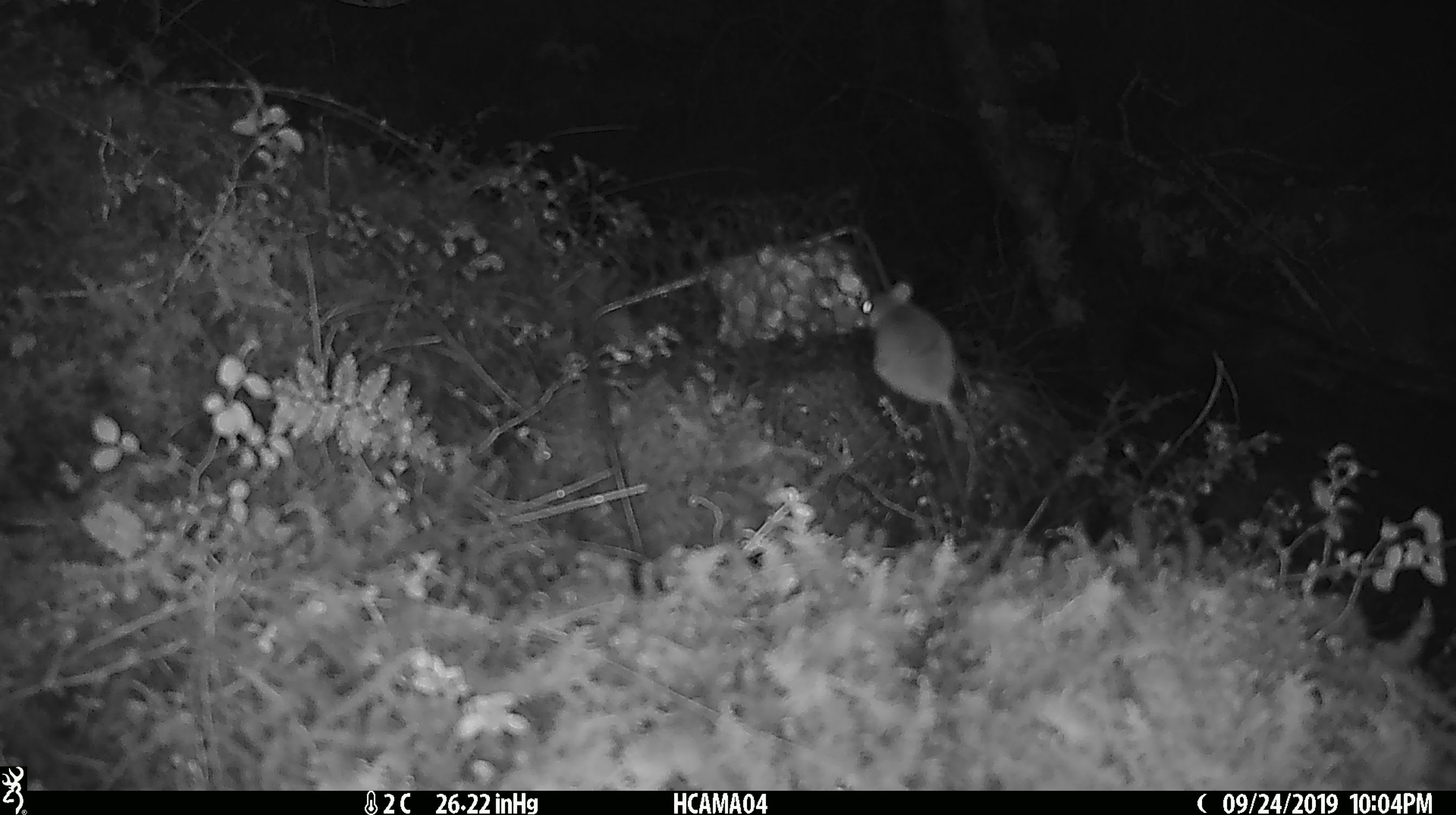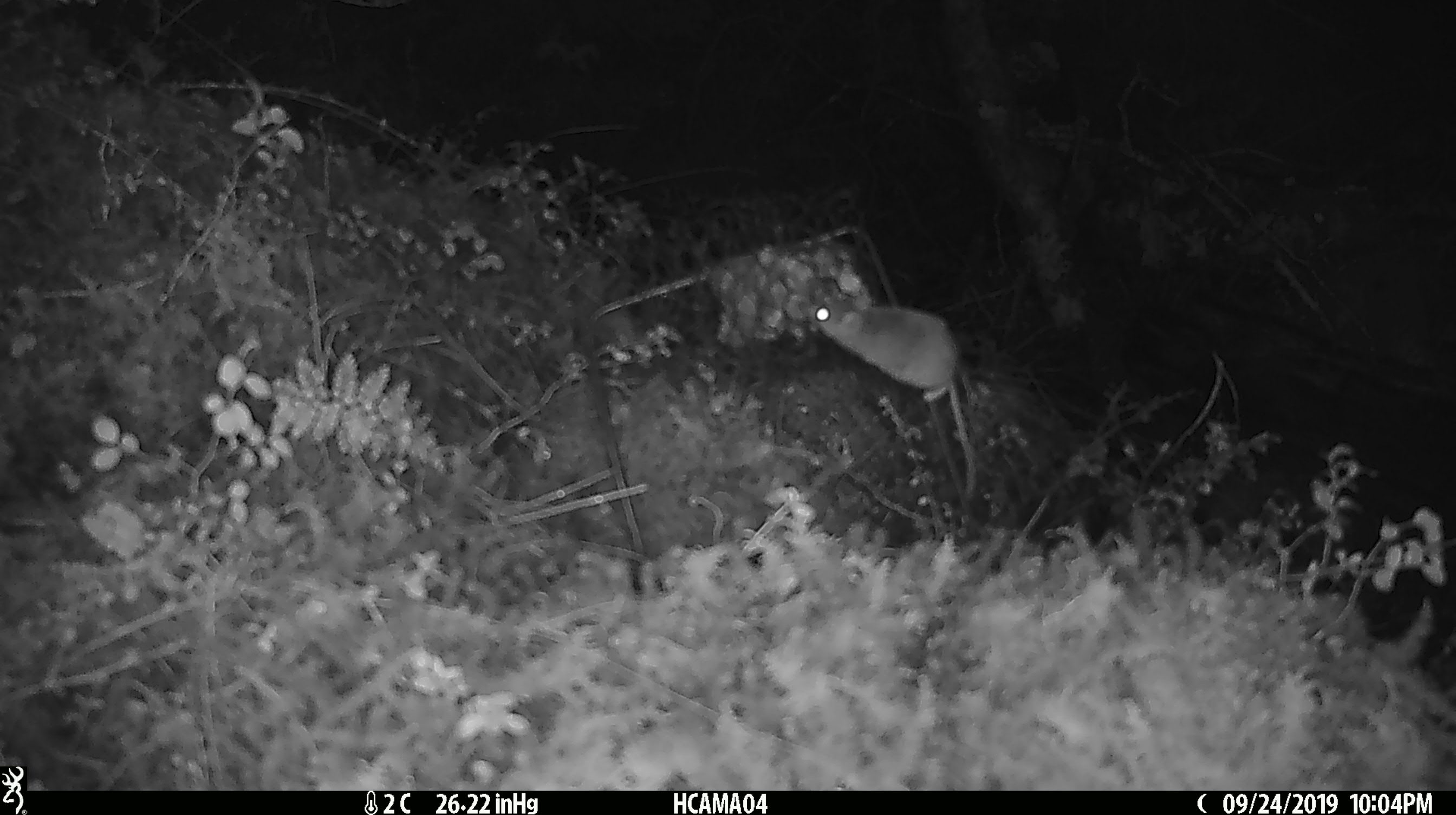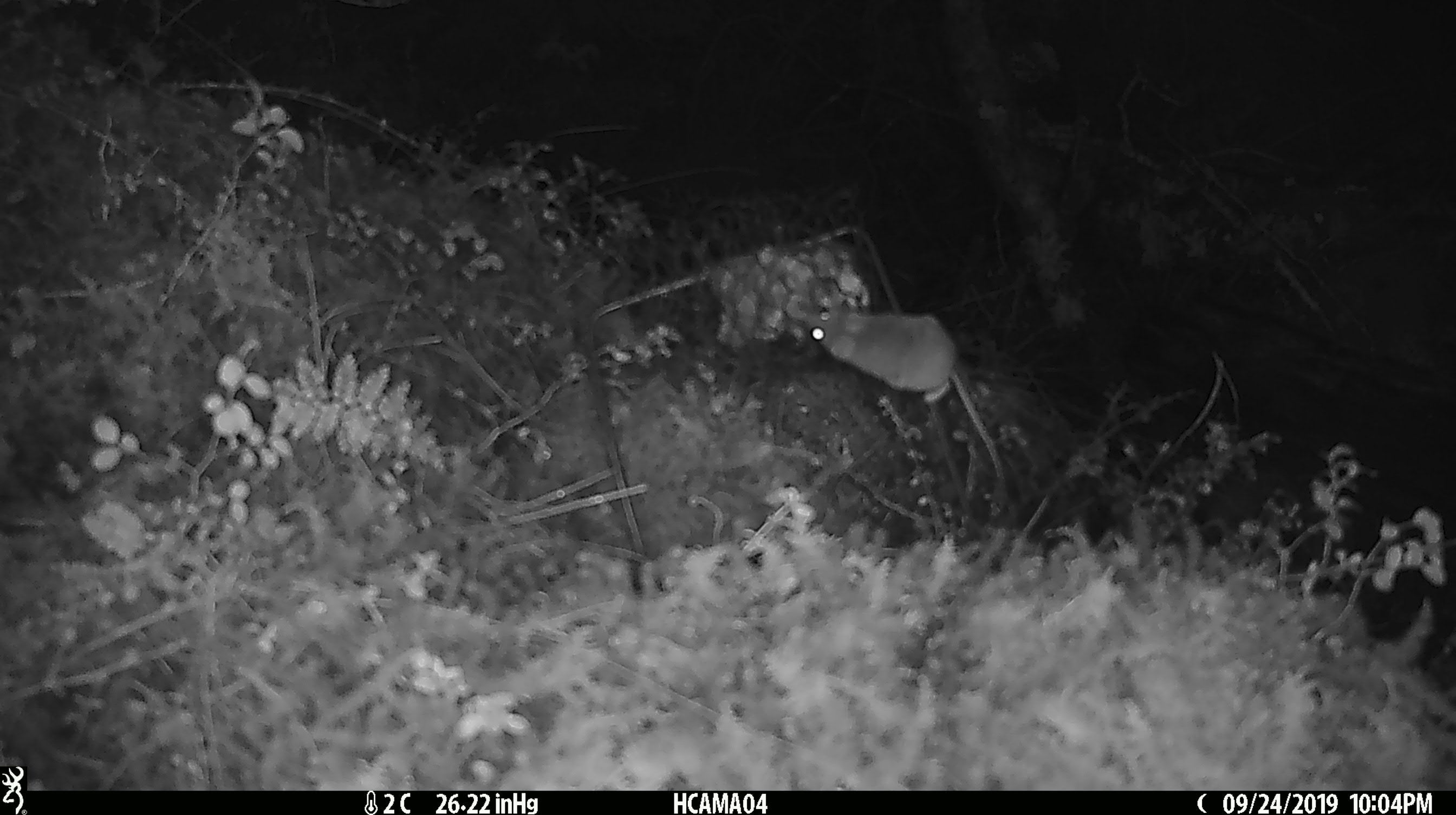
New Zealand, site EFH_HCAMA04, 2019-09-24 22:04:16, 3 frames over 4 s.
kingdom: Animalia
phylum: Chordata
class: Mammalia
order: Rodentia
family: Muridae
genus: Mus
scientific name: Mus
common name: mouse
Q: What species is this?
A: Mouse (Mus).